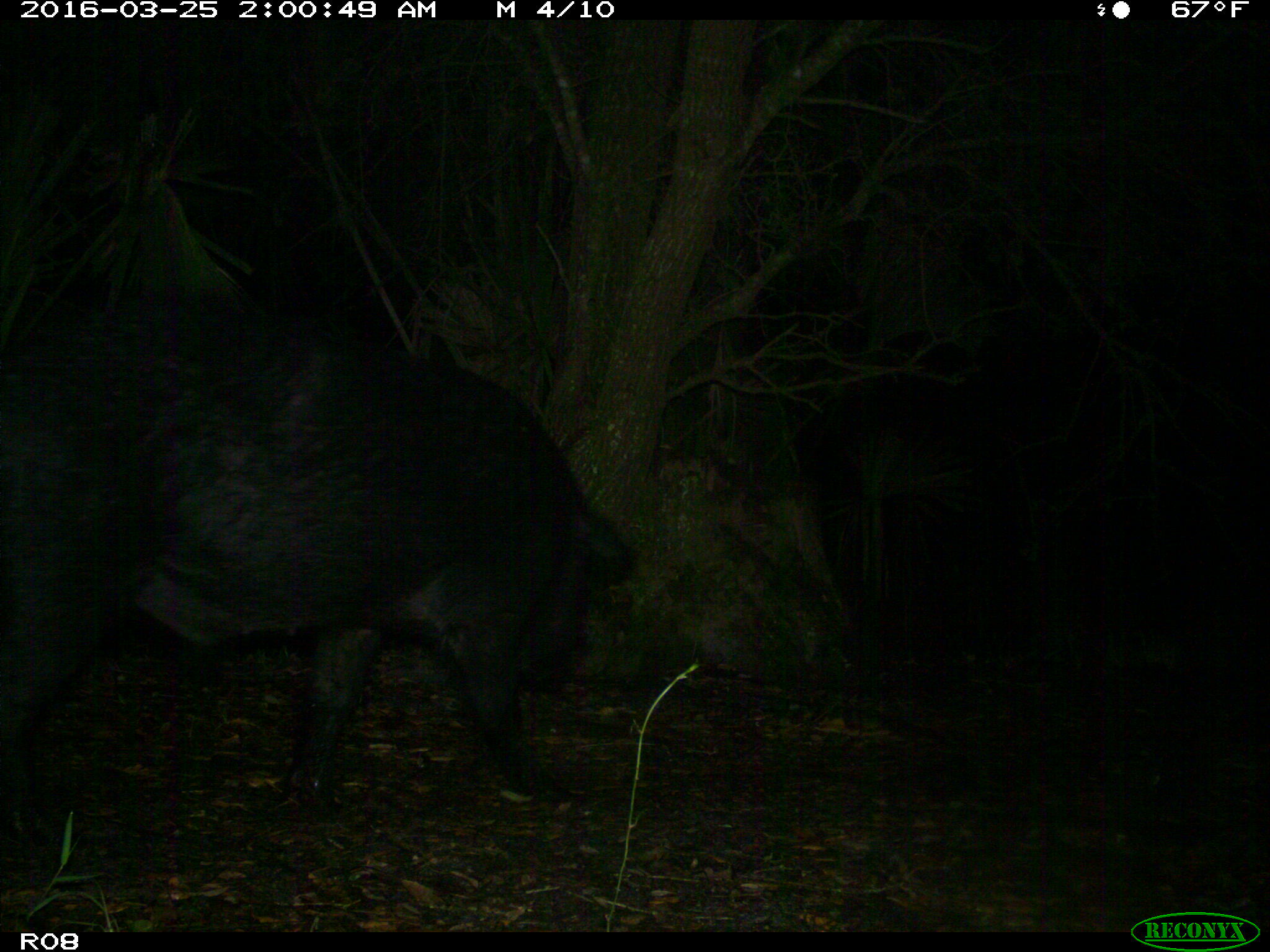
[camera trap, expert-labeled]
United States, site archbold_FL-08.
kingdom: Animalia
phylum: Chordata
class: Mammalia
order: Artiodactyla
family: Suidae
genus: Sus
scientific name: Sus scrofa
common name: wild boar